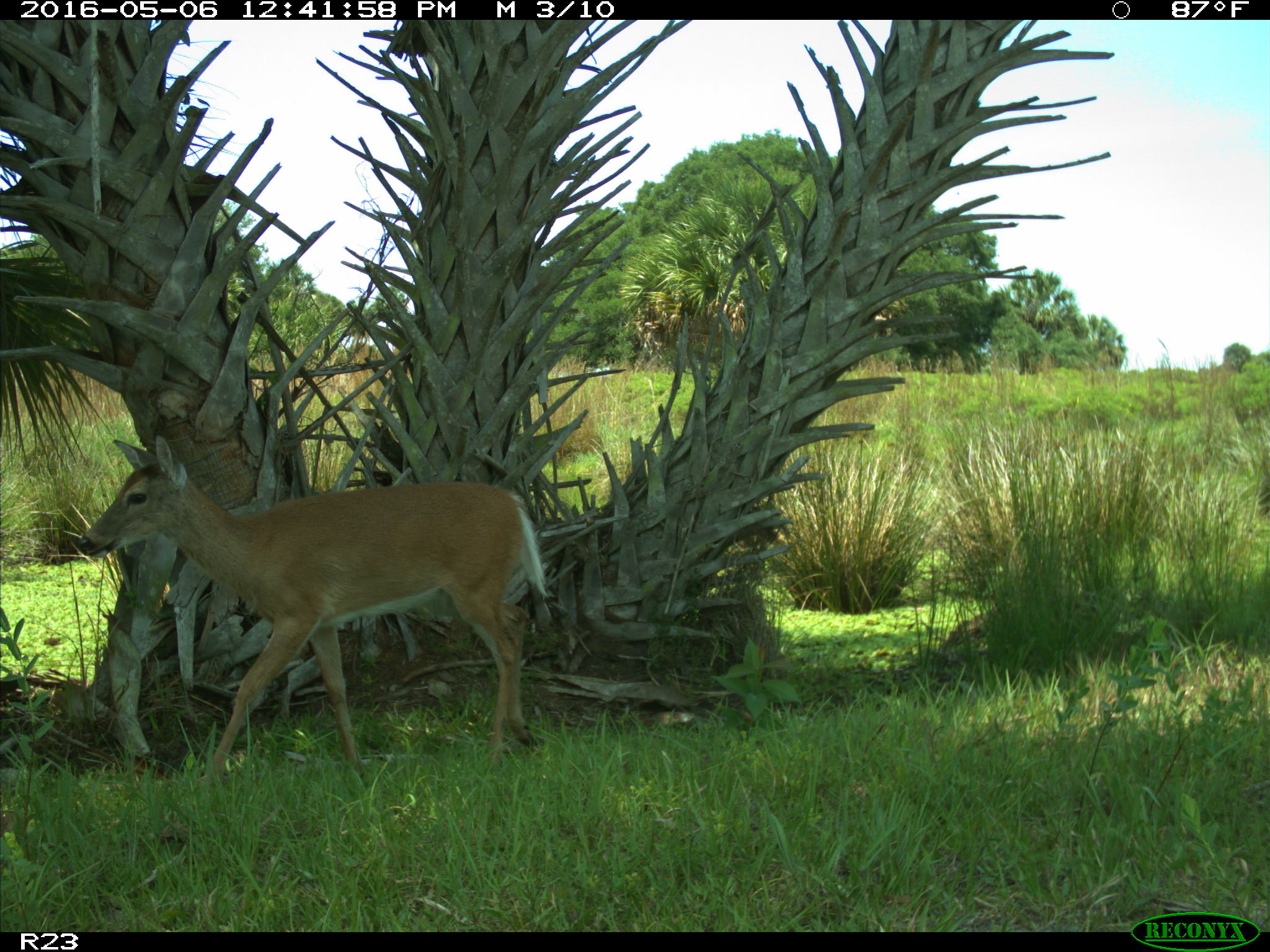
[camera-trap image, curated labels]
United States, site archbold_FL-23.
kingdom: Animalia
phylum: Chordata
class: Mammalia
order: Artiodactyla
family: Cervidae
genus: Odocoileus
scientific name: Odocoileus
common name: deer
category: unidentified deer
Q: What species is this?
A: Unidentified deer (deer) (Odocoileus).